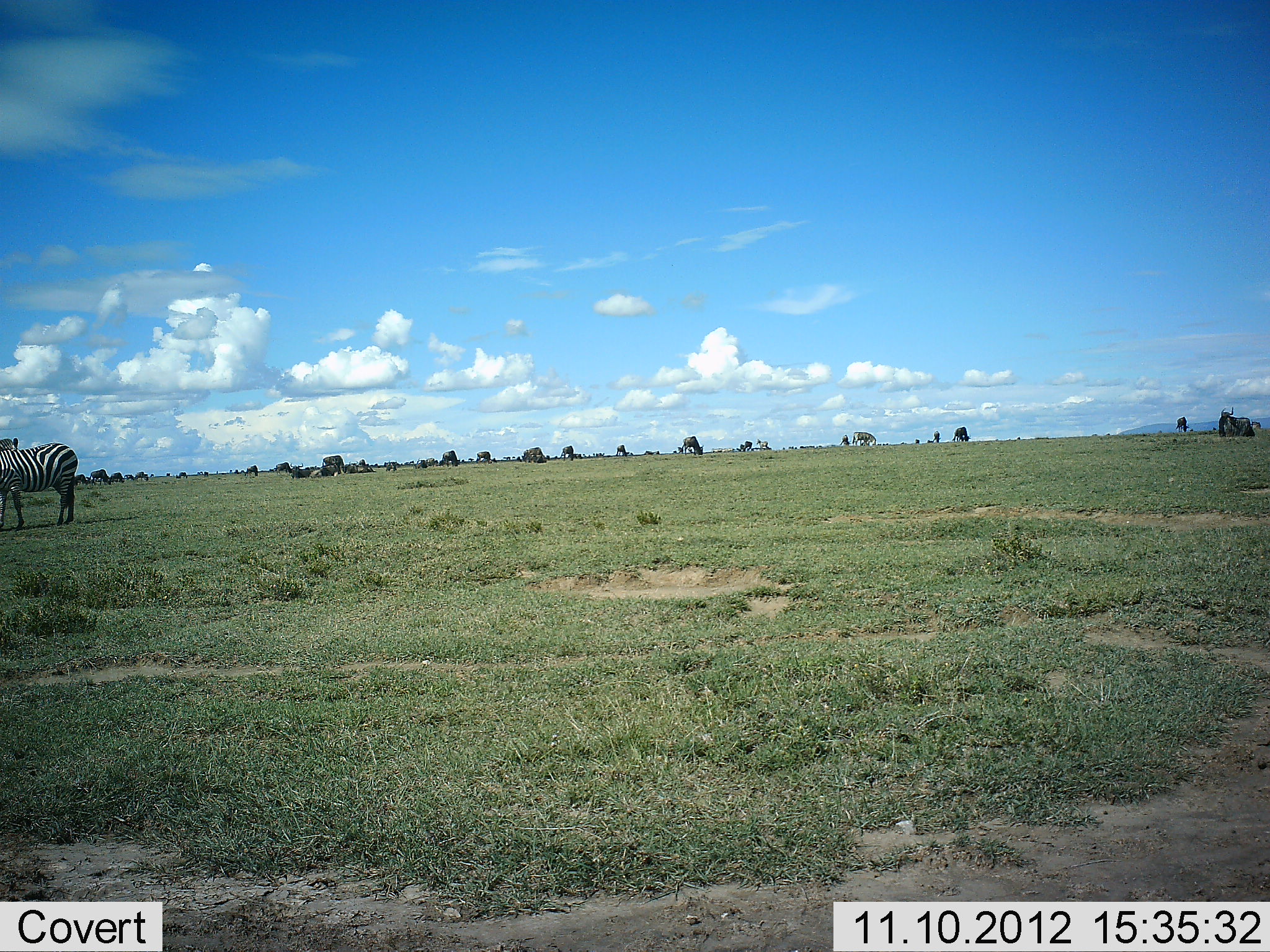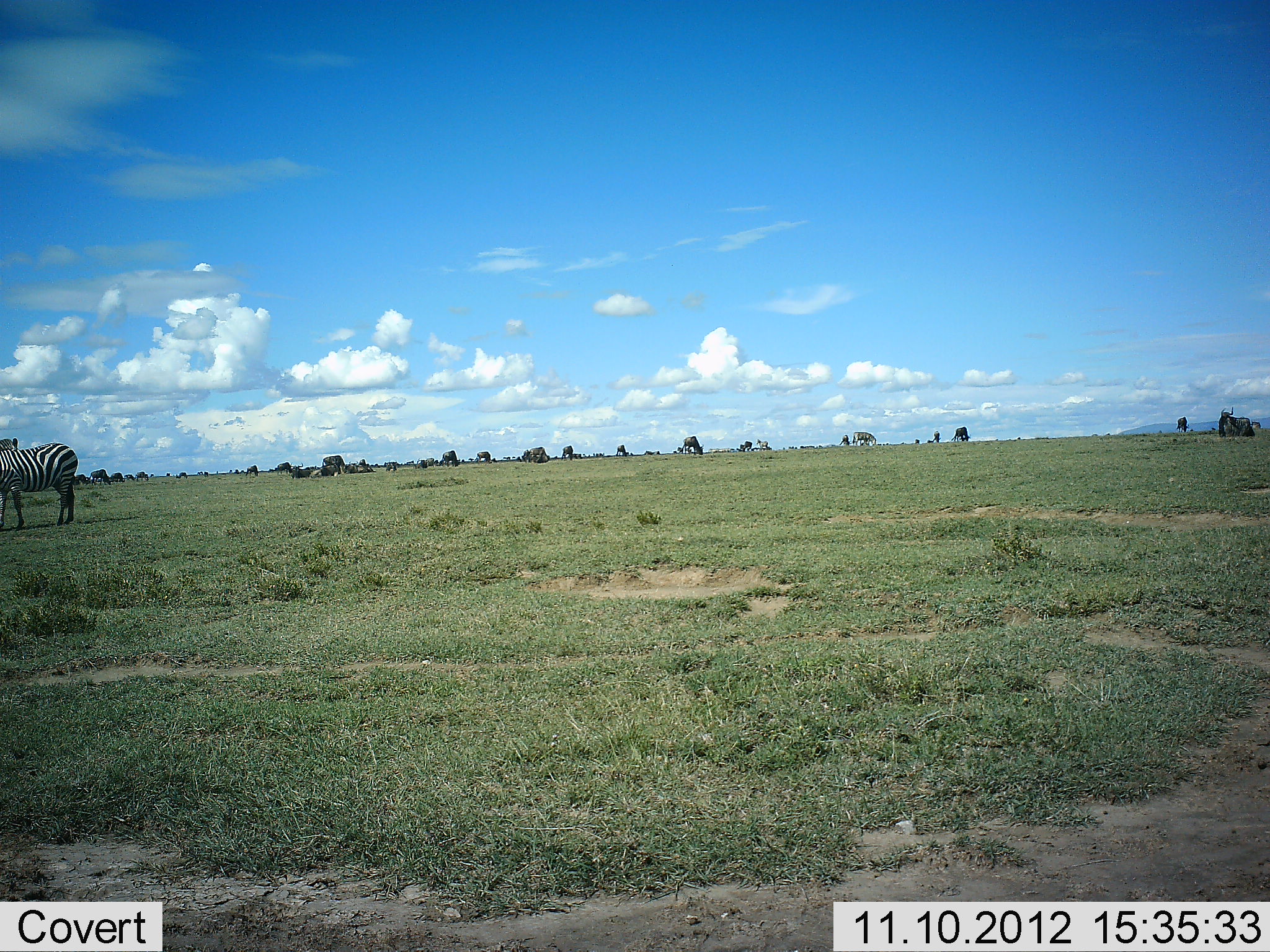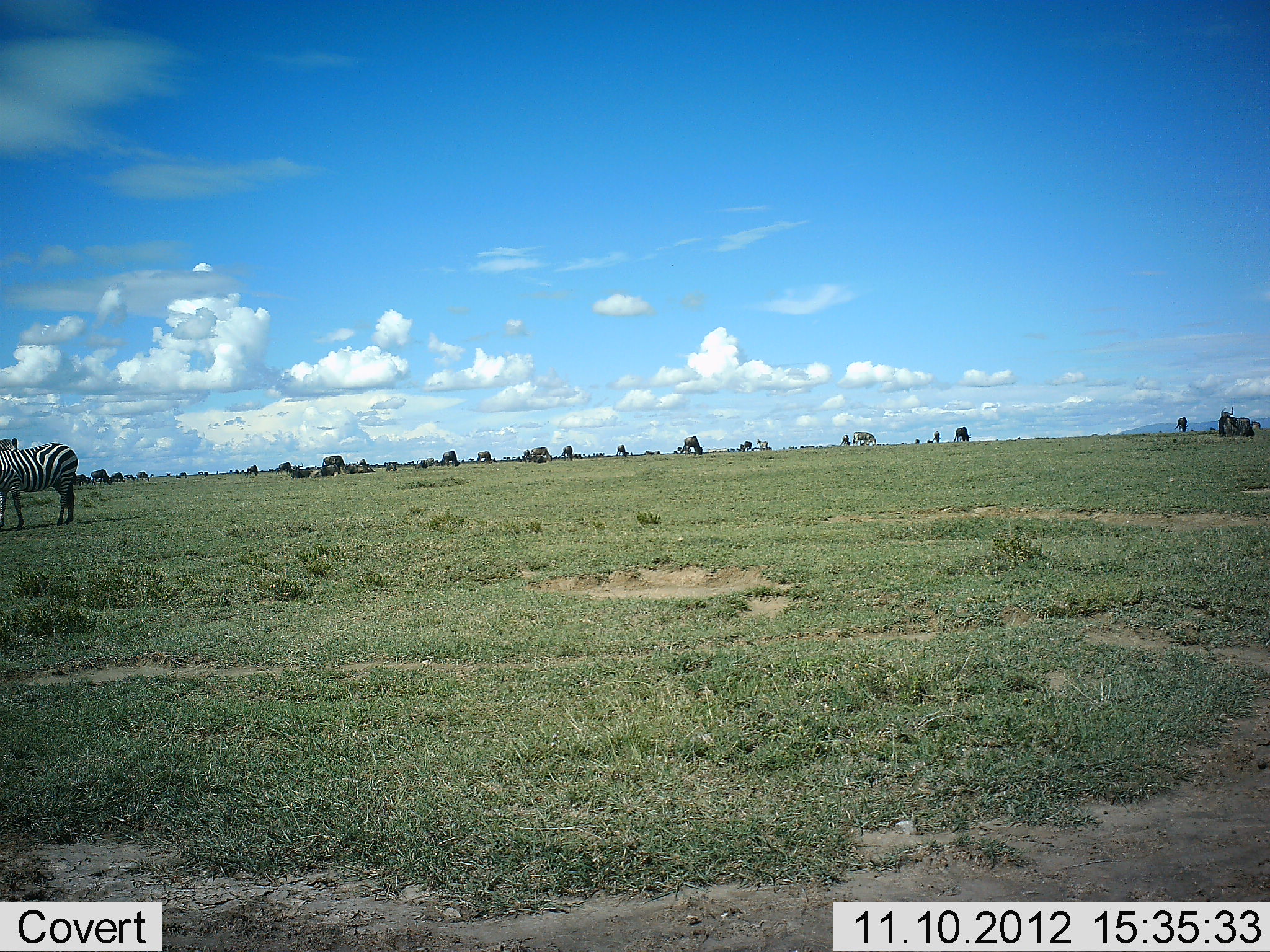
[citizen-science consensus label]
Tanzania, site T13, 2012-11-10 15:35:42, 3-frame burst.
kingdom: Animalia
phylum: Chordata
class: Mammalia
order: Perissodactyla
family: Equidae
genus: Equus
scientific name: Equus quagga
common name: plains zebra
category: zebra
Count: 1.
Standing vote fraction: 94%.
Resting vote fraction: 0%.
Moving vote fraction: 0%.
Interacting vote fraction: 0%.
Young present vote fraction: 0%.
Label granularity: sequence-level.